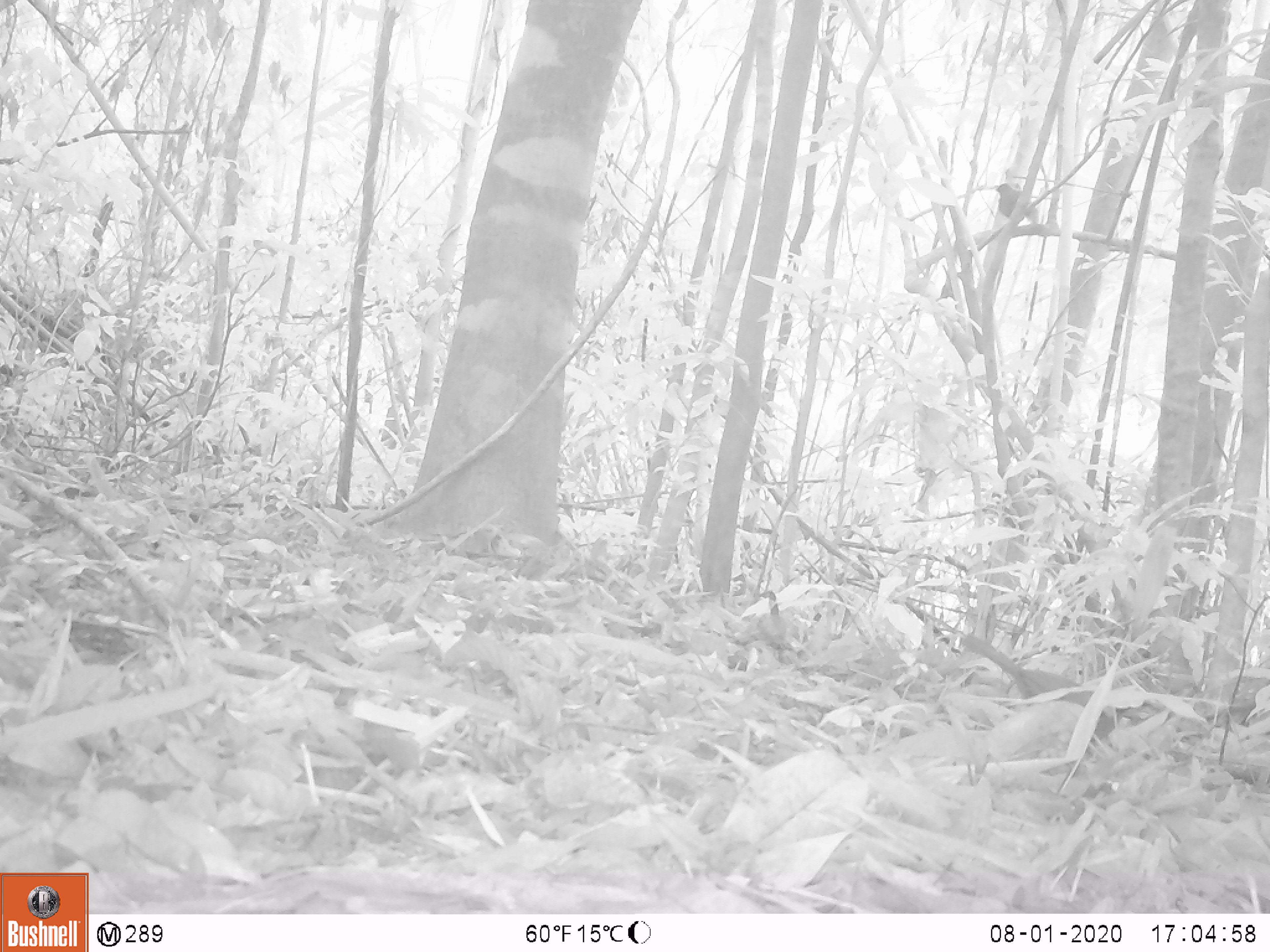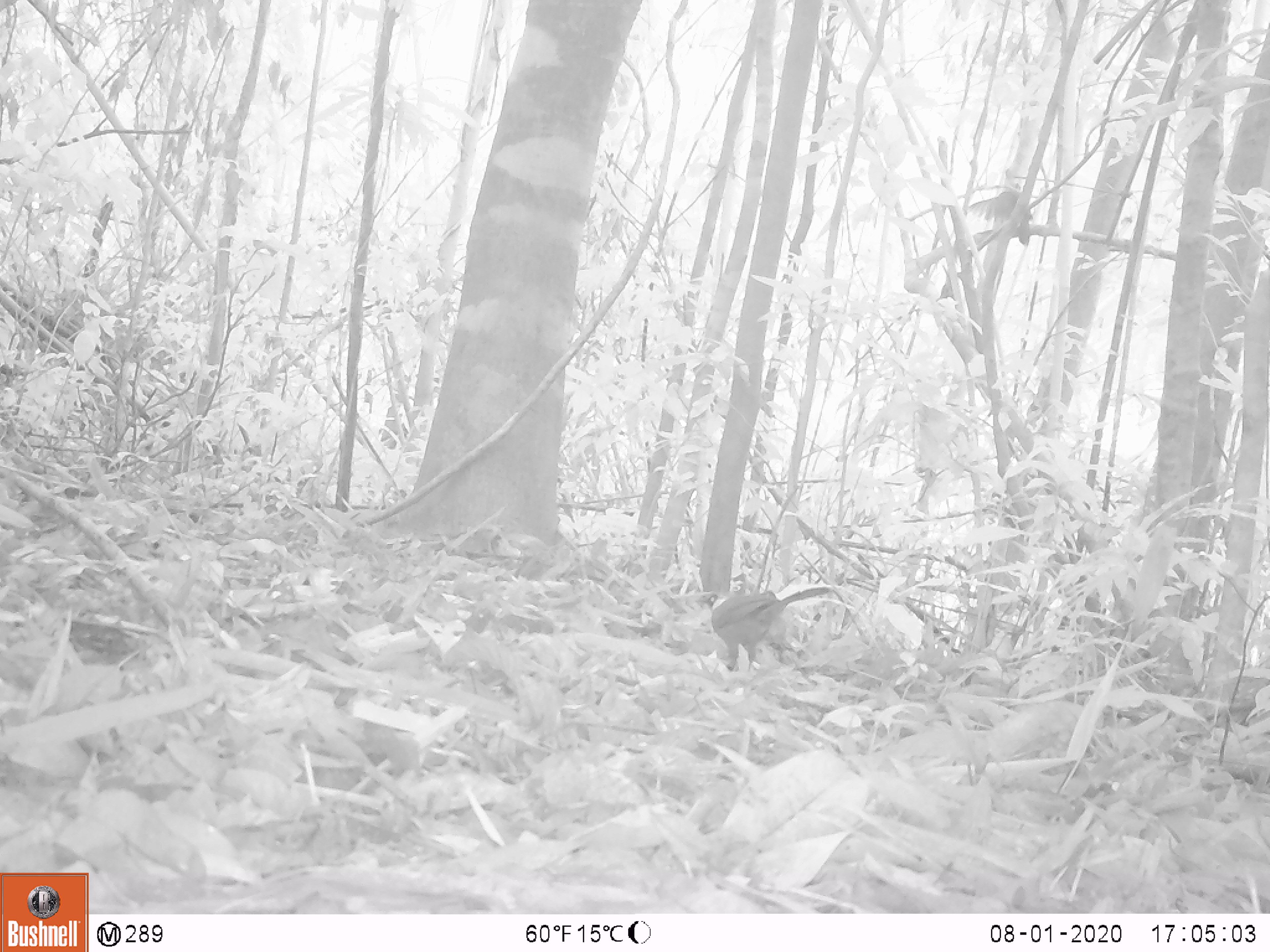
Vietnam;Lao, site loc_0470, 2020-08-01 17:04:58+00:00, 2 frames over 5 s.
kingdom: Animalia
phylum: Chordata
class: Aves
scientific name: Aves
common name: bird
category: unidentified bird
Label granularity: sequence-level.